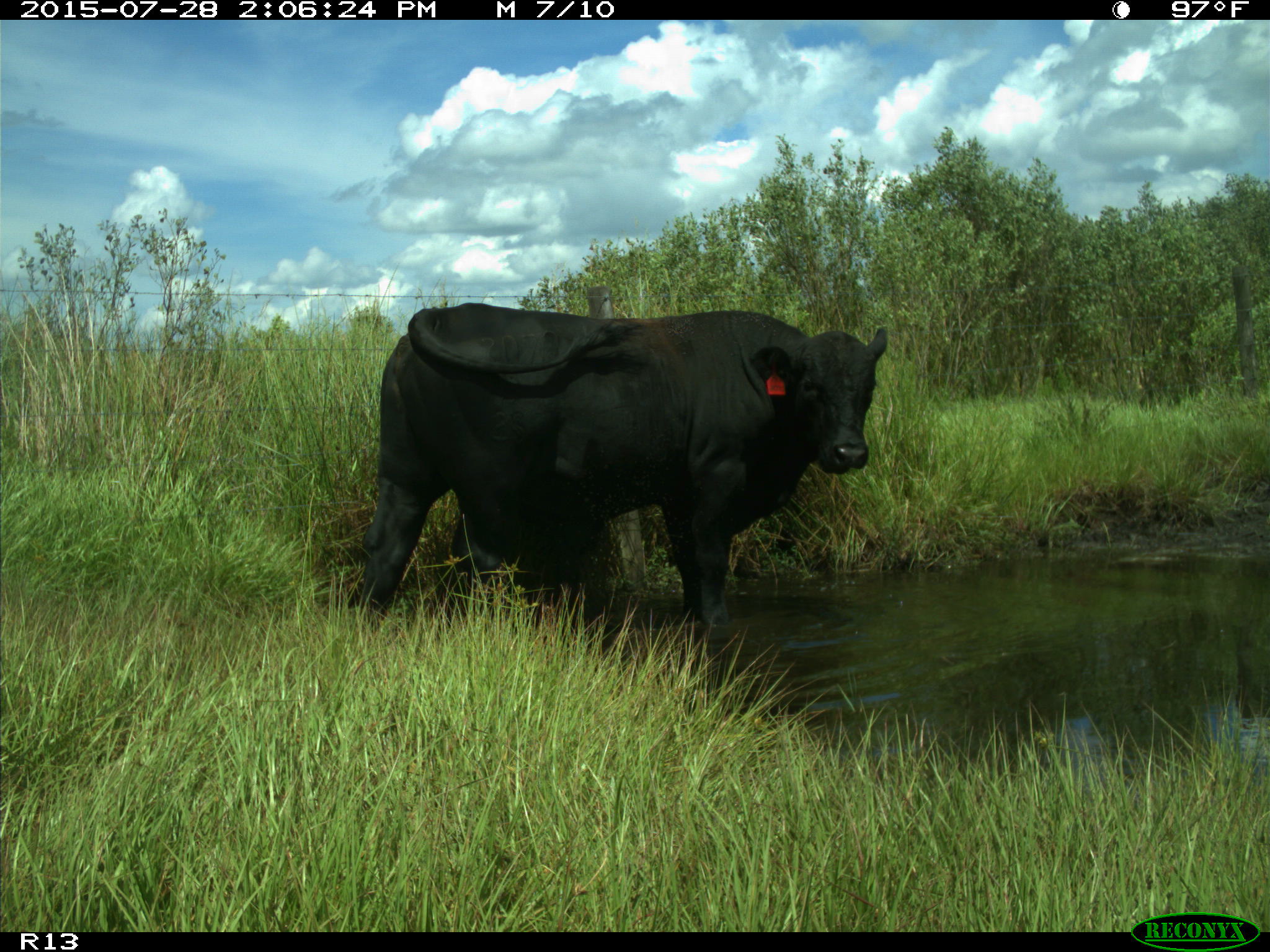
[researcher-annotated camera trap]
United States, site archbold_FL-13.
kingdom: Animalia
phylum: Chordata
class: Mammalia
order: Artiodactyla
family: Bovidae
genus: Bos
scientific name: Bos taurus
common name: domestic cow